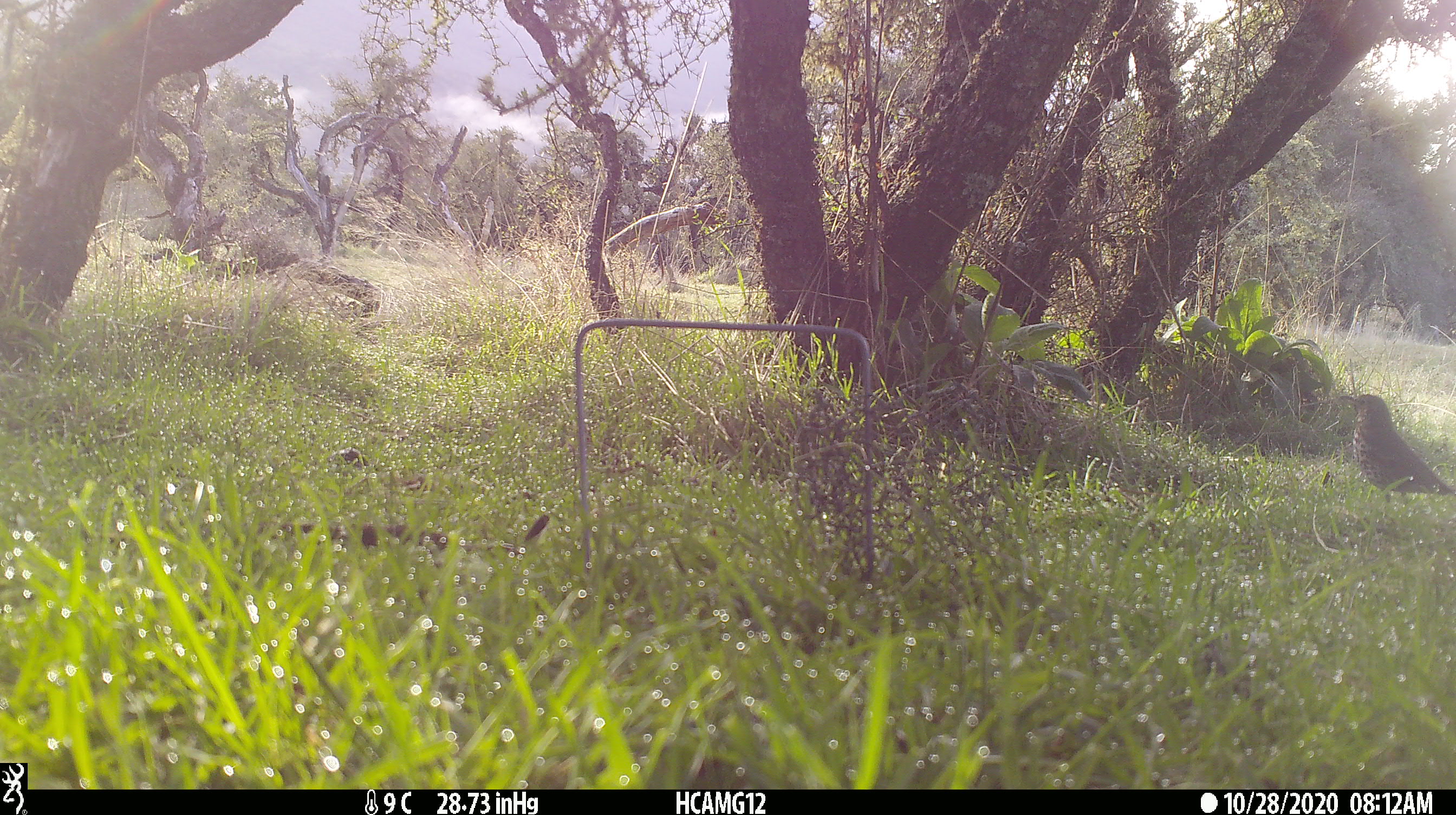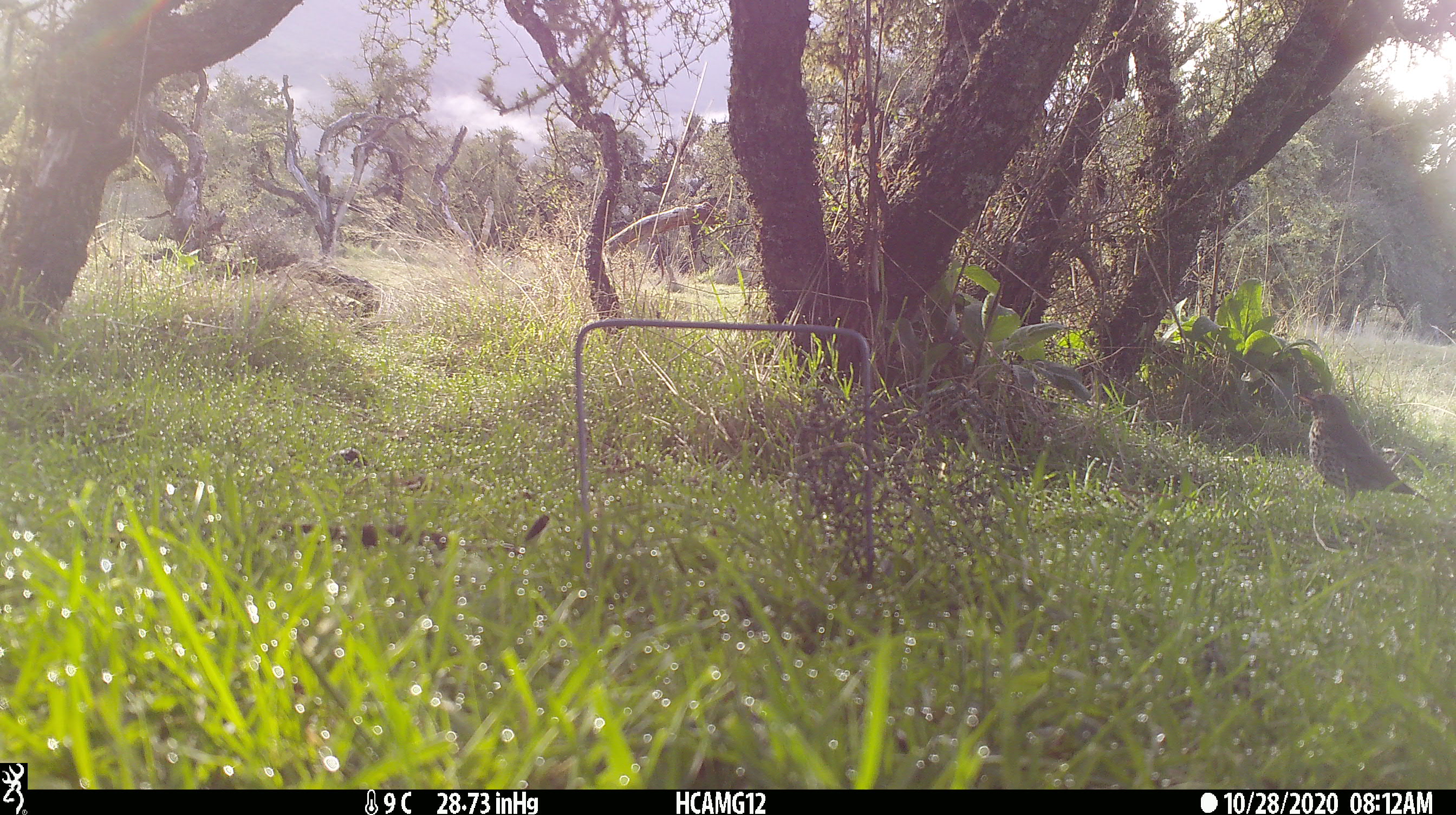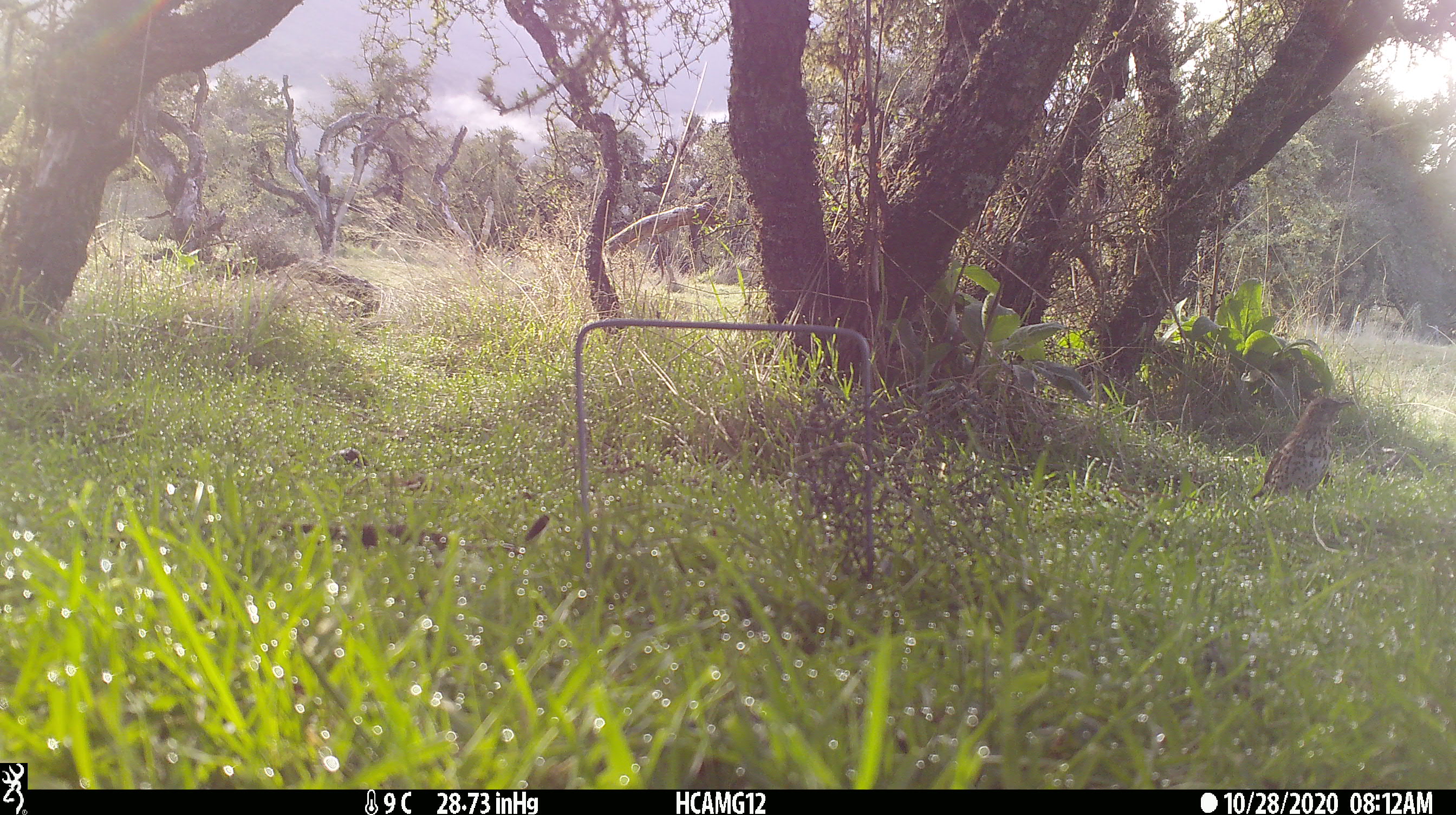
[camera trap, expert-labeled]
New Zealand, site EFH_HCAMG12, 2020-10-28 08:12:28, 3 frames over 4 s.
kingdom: Animalia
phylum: Chordata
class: Aves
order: Passeriformes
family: Turdidae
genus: Turdus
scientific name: Turdus philomelos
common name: song thrush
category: thrush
Thrush (song thrush) (Turdus philomelos).